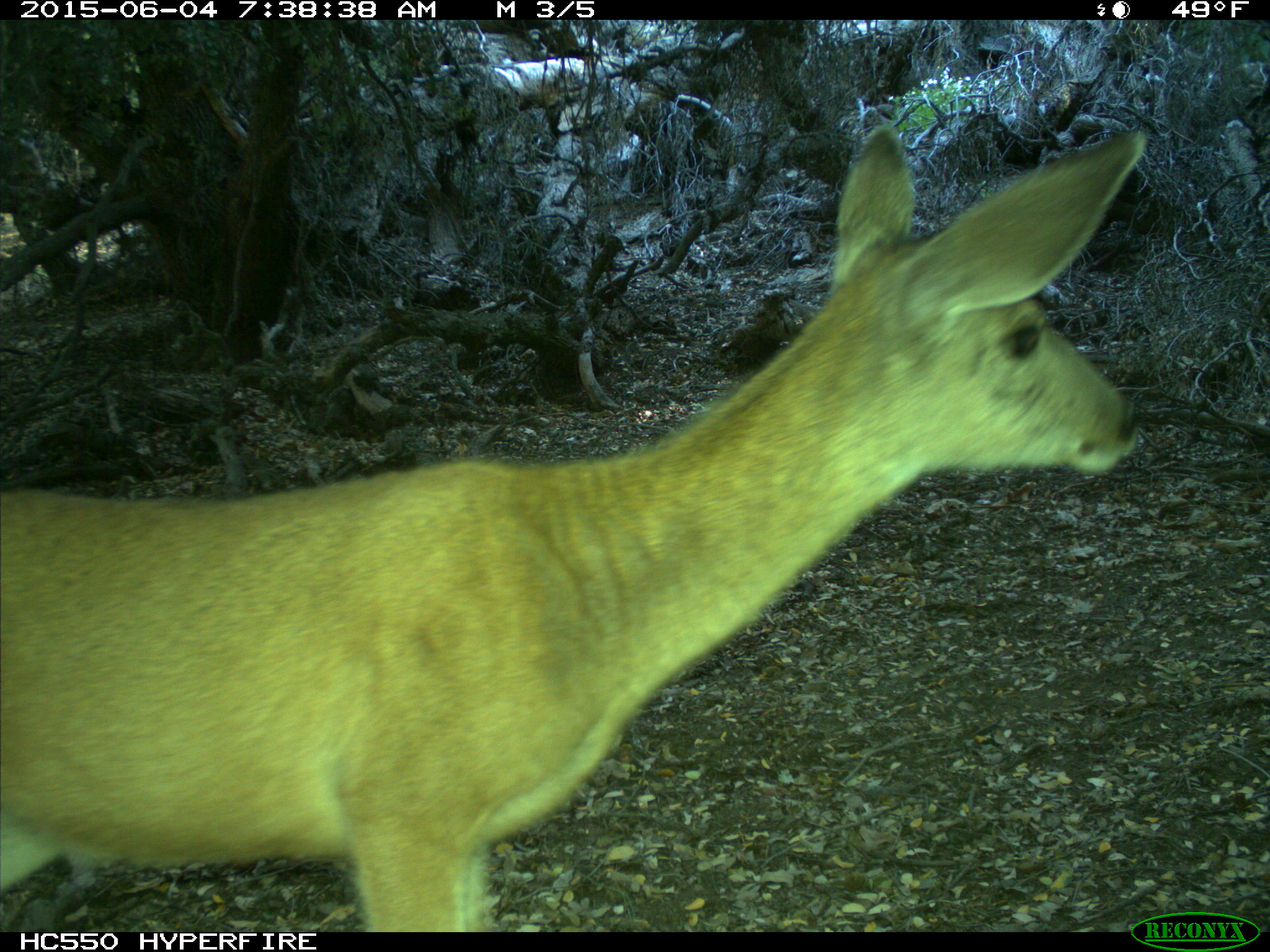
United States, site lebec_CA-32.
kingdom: Animalia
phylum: Chordata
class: Mammalia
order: Artiodactyla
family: Cervidae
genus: Odocoileus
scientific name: Odocoileus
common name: deer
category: unidentified deer